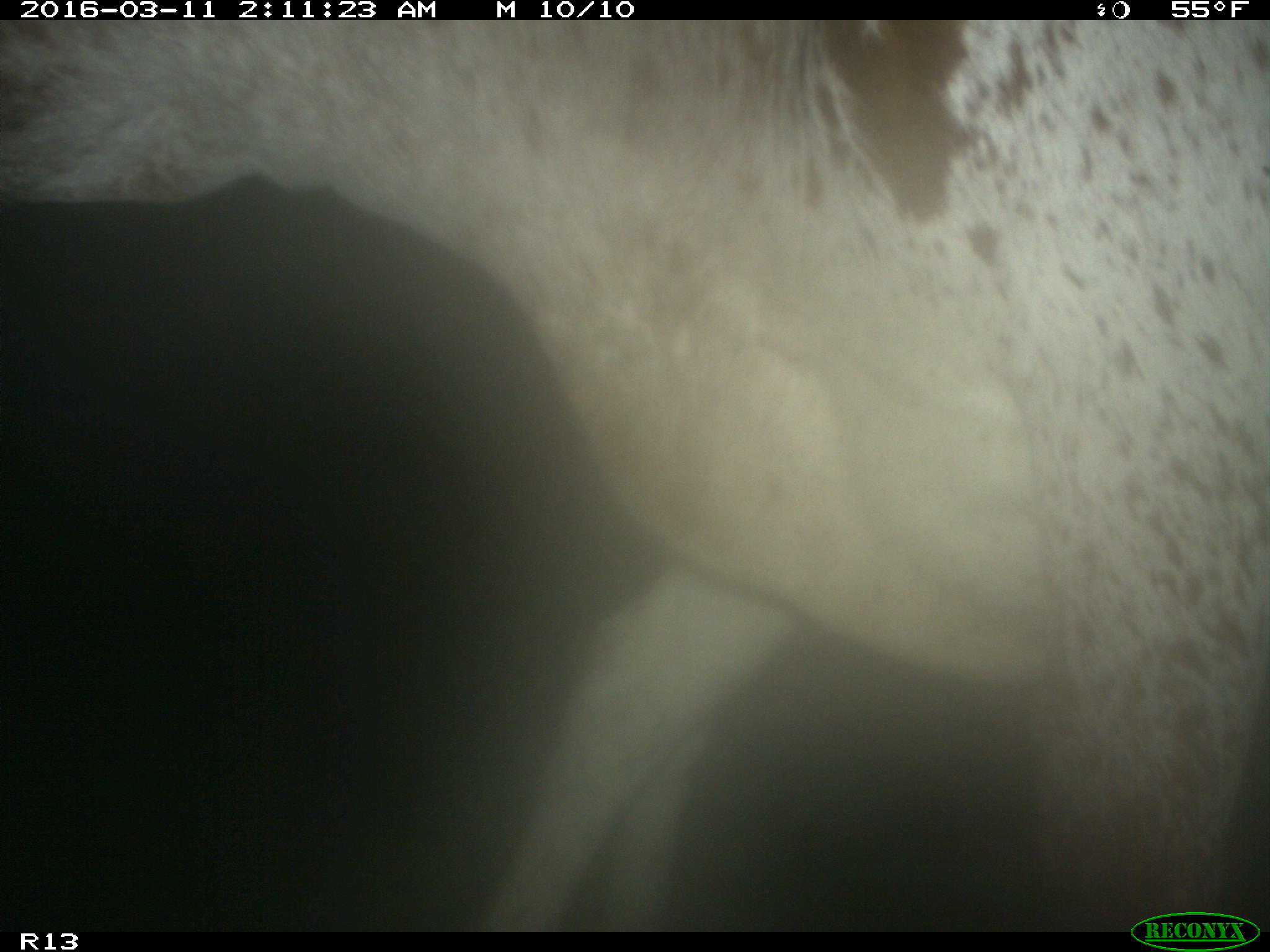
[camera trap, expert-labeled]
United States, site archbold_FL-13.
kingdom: Animalia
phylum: Chordata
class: Mammalia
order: Artiodactyla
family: Bovidae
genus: Bos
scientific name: Bos taurus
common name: domestic cow